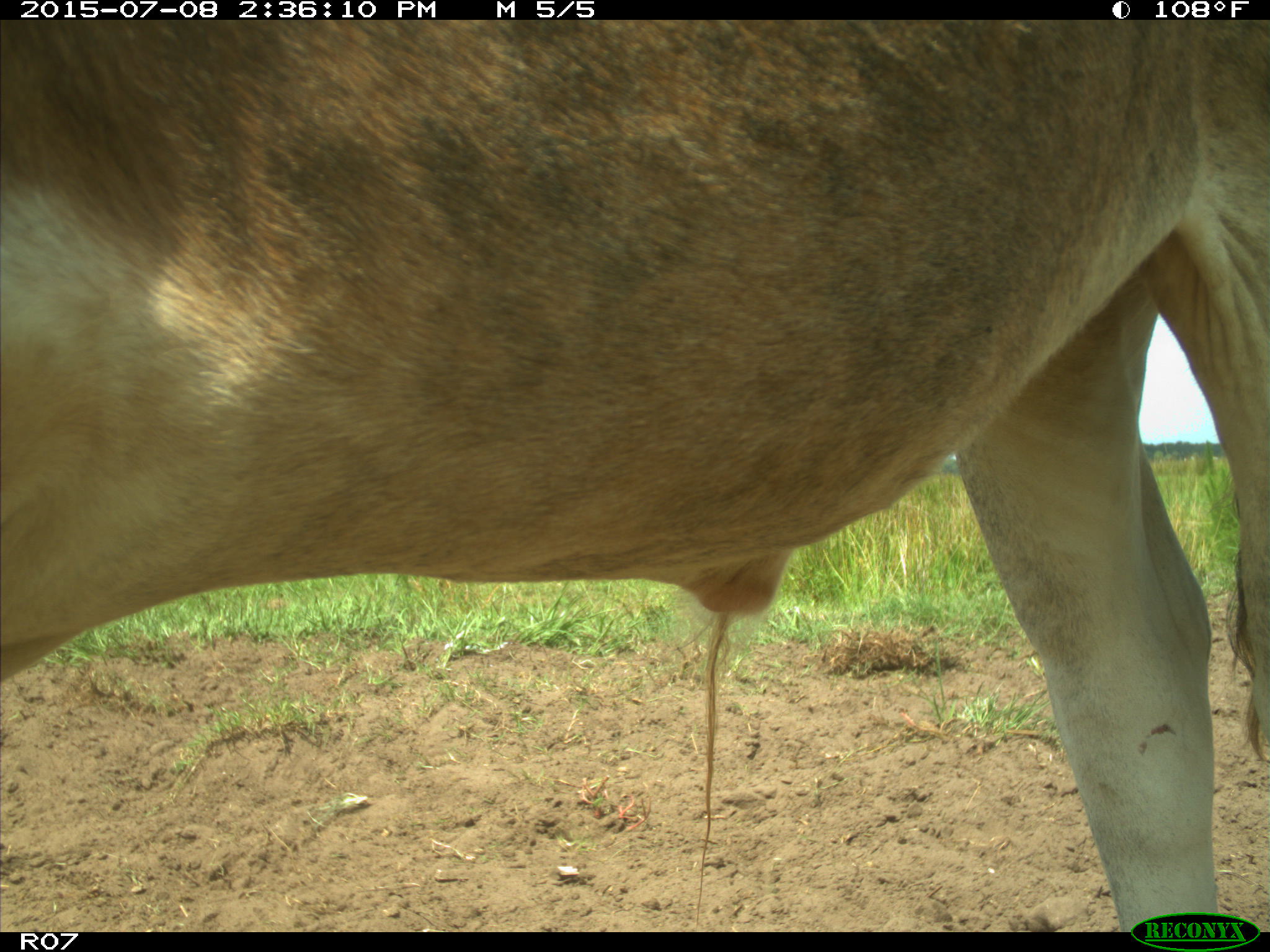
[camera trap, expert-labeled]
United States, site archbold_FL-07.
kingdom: Animalia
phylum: Chordata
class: Mammalia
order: Artiodactyla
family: Bovidae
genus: Bos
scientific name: Bos taurus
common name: domestic cow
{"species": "Bos taurus (domestic cow)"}